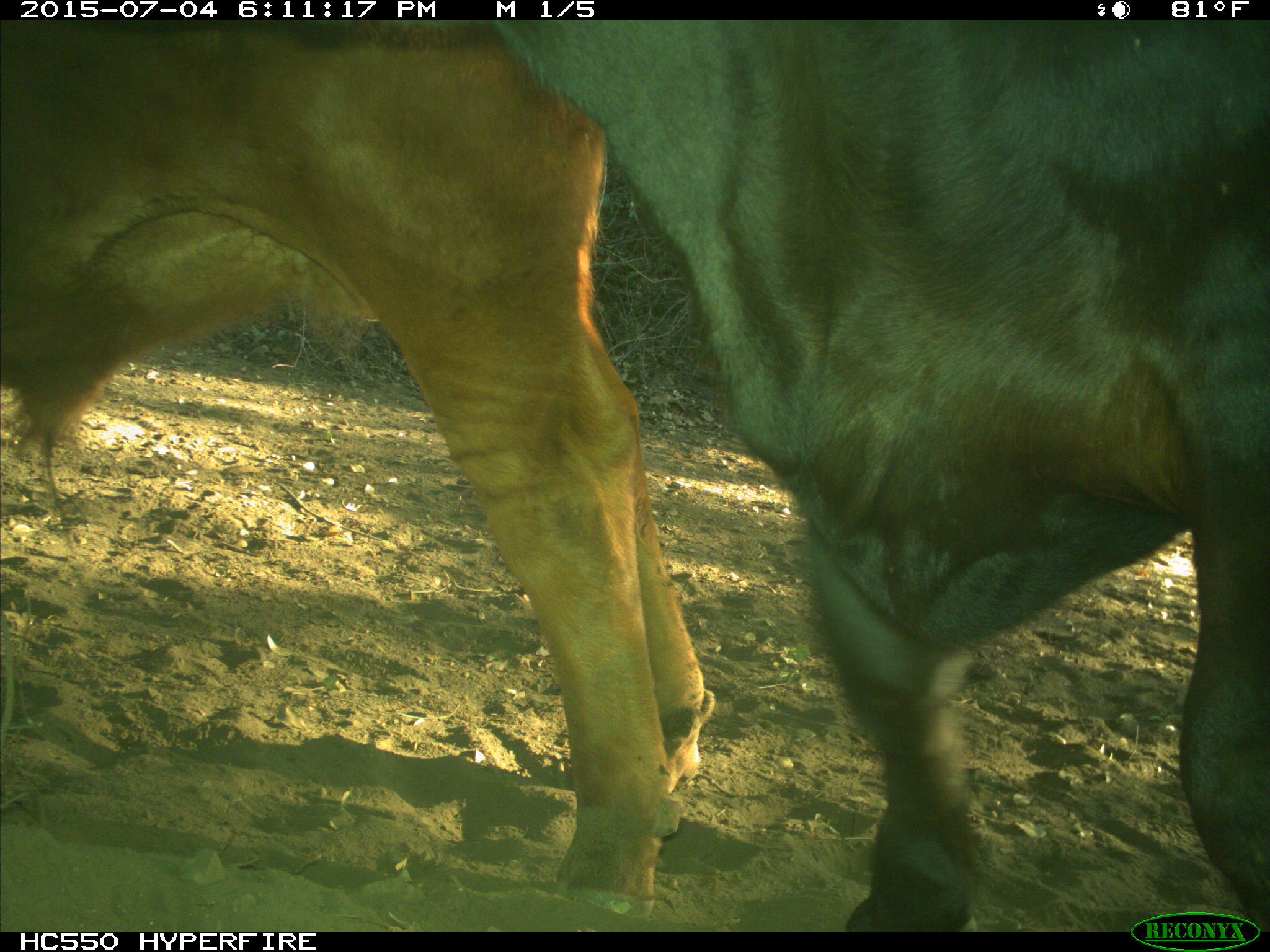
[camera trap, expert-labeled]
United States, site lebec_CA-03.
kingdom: Animalia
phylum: Chordata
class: Mammalia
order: Artiodactyla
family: Bovidae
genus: Bos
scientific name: Bos taurus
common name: domestic cow